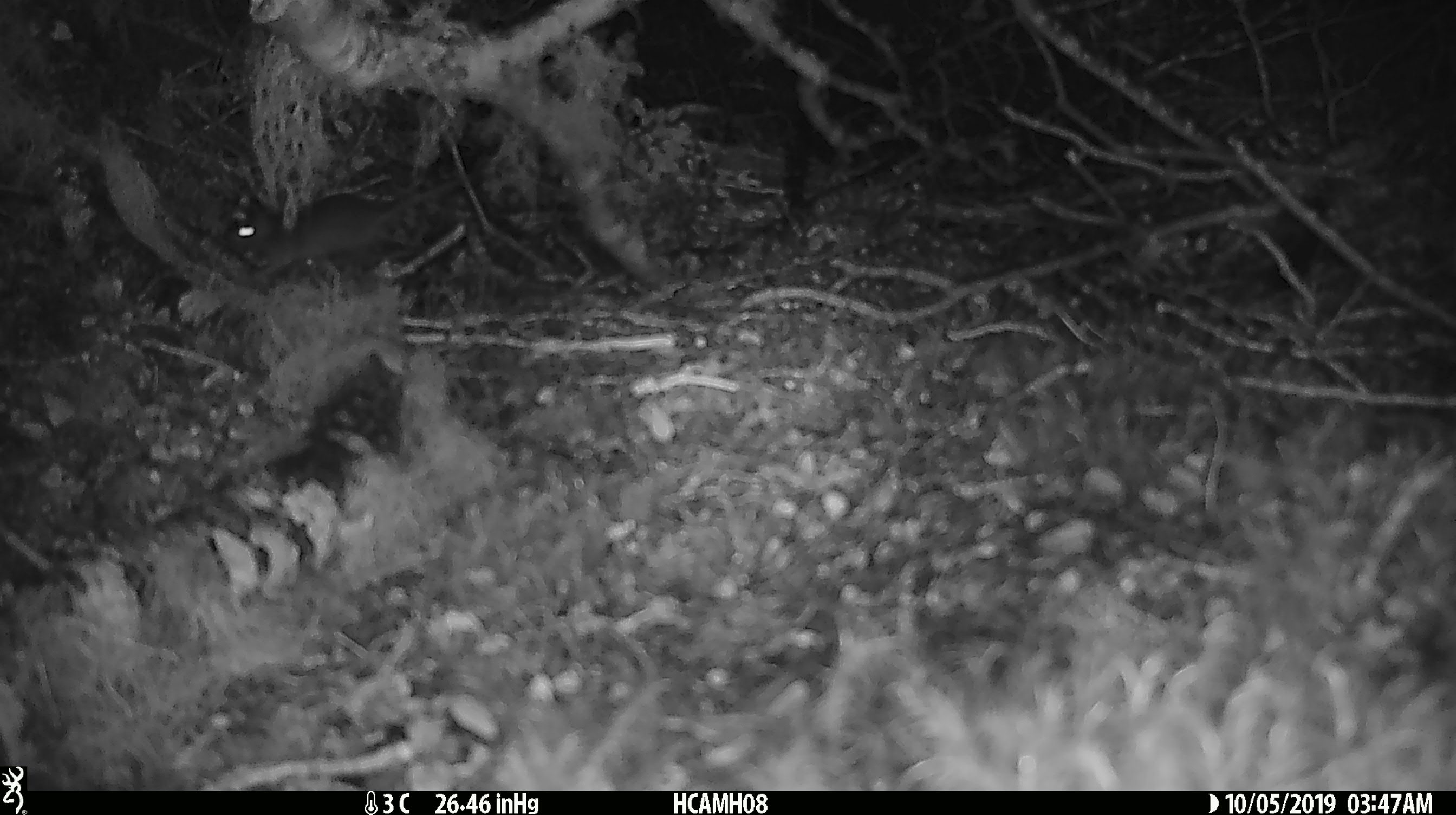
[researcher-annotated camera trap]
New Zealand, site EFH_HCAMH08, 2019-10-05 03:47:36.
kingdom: Animalia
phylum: Chordata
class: Mammalia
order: Rodentia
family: Muridae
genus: Mus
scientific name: Mus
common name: mouse